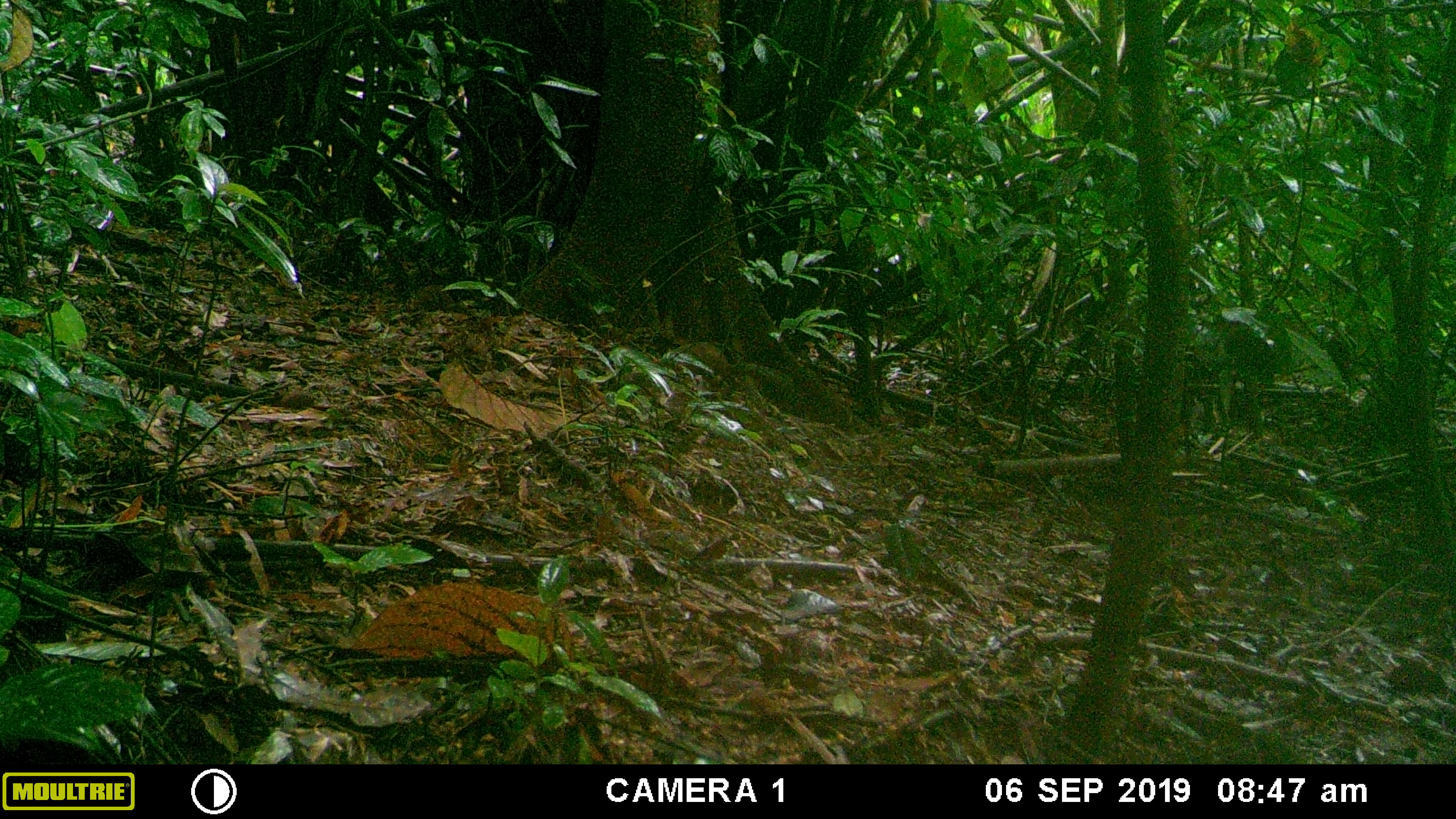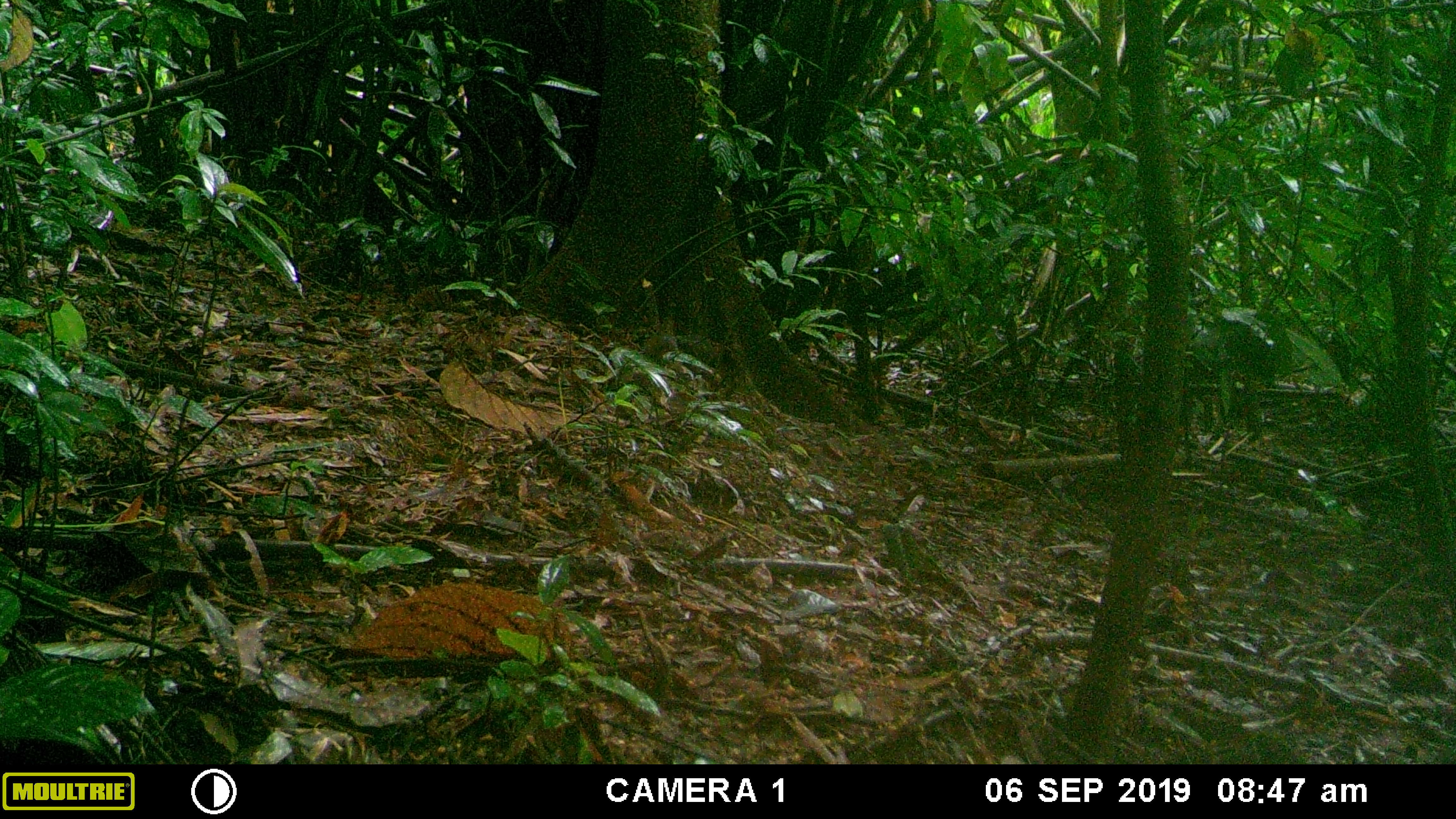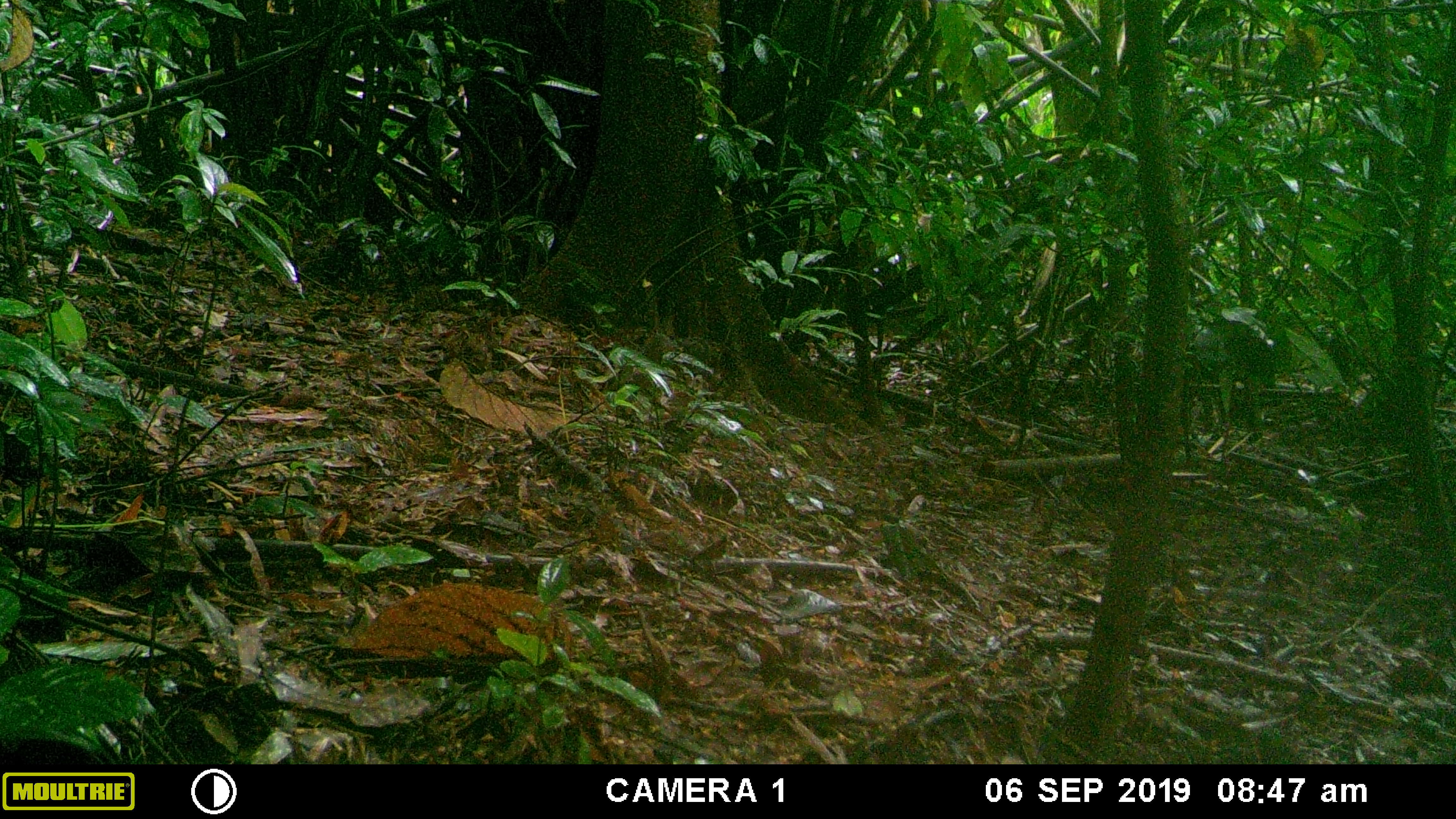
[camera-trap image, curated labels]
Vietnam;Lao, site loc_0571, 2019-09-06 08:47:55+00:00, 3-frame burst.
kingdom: Animalia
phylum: Chordata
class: Mammalia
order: Rodentia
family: Sciuridae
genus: Dremomys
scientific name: Dremomys rufigenis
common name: red-cheeked squirrel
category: red cheeked squirrel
Red cheeked squirrel (red-cheeked squirrel) (Dremomys rufigenis). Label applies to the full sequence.